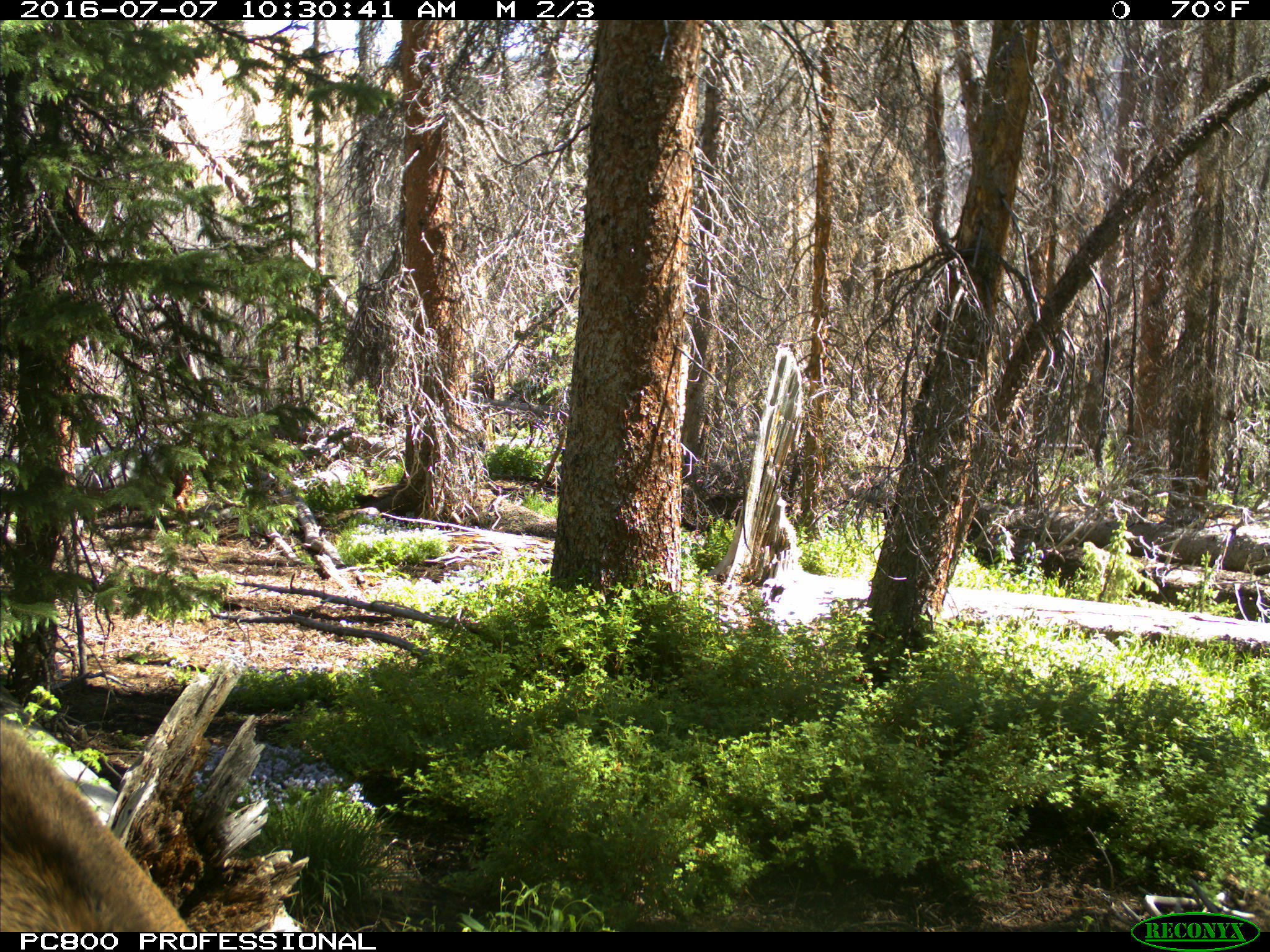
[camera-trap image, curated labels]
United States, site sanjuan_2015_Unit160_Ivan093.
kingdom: Animalia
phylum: Chordata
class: Mammalia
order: Artiodactyla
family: Cervidae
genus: Cervus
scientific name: Cervus elaphus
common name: red deer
Cervus elaphus (red deer).